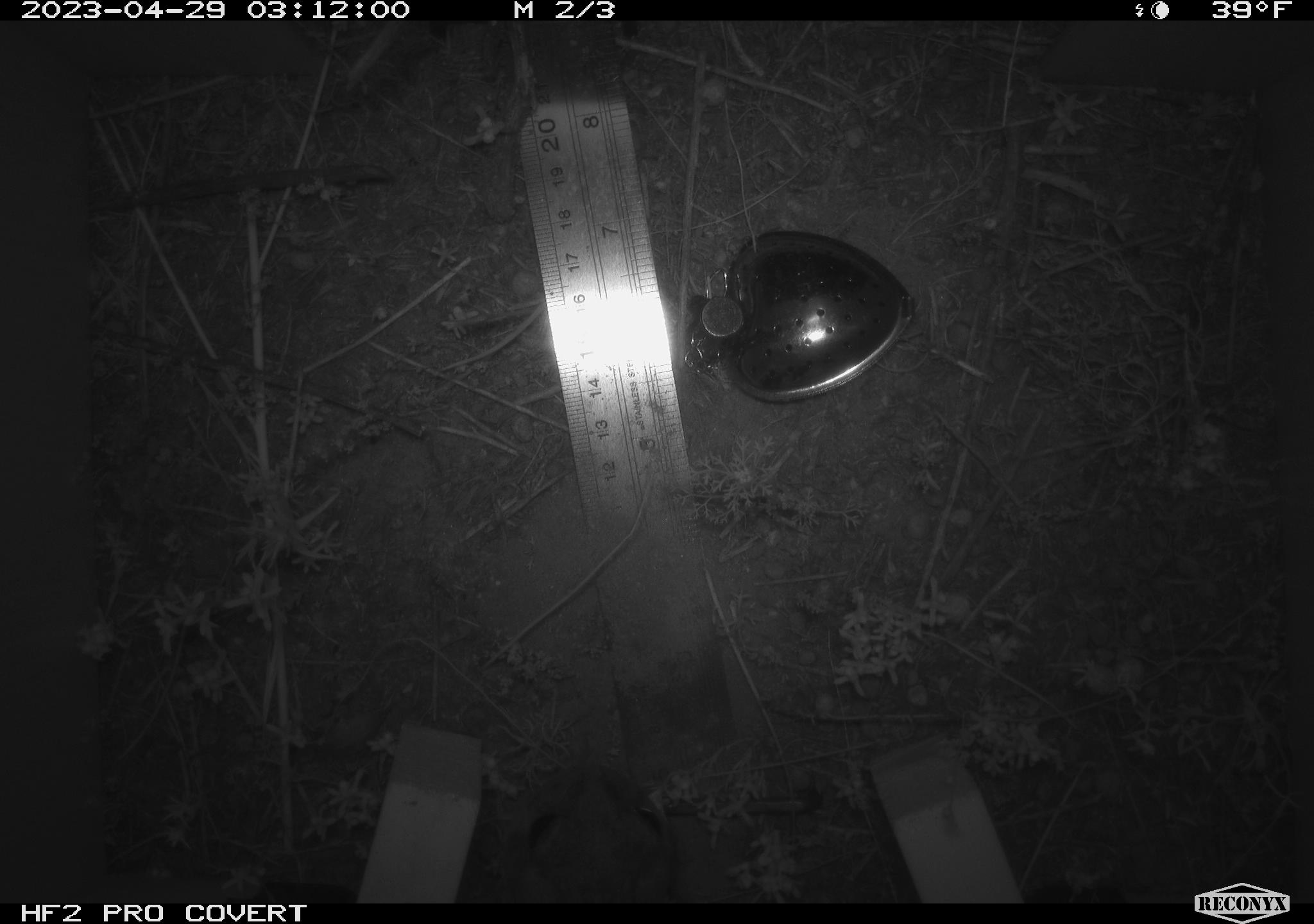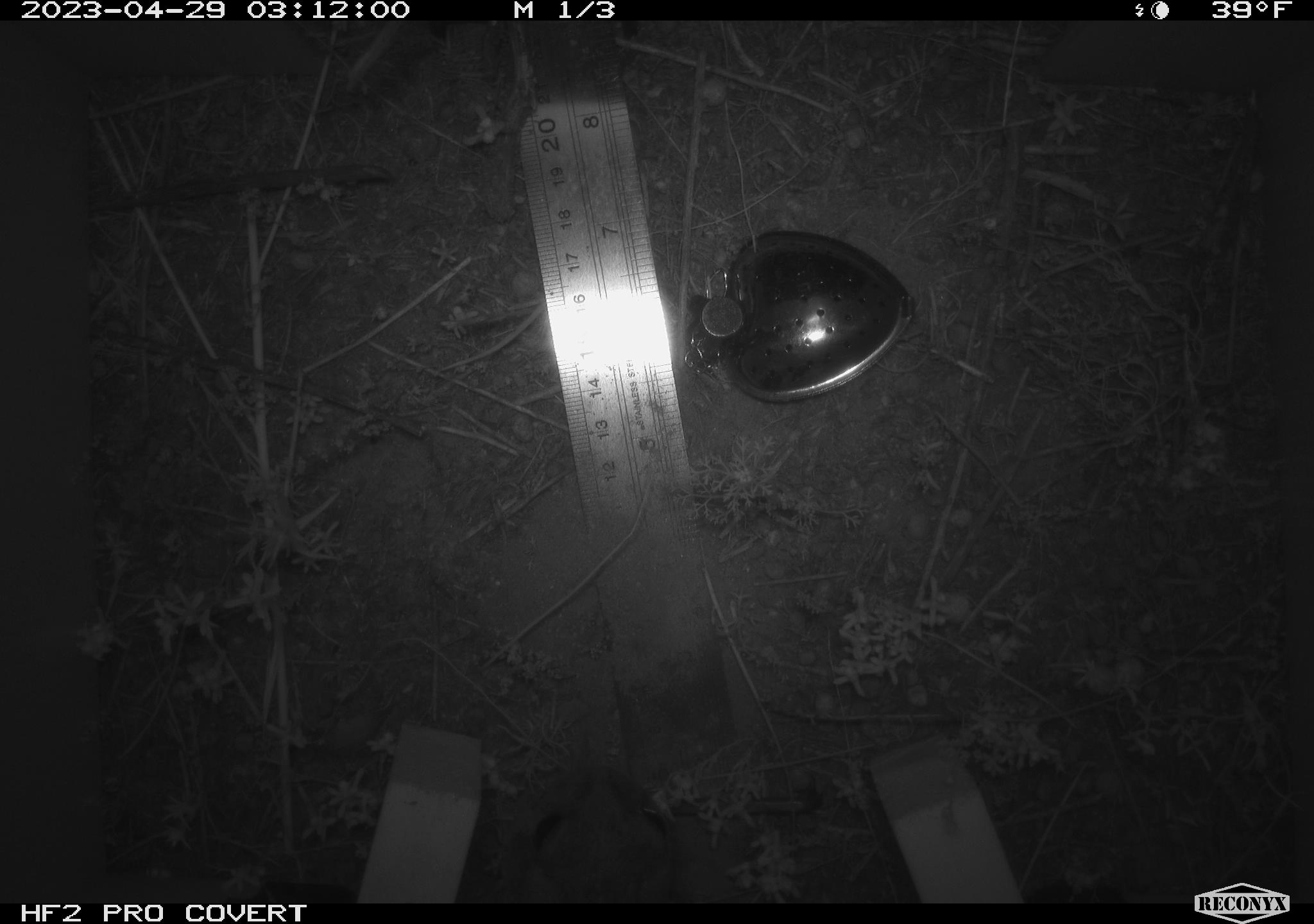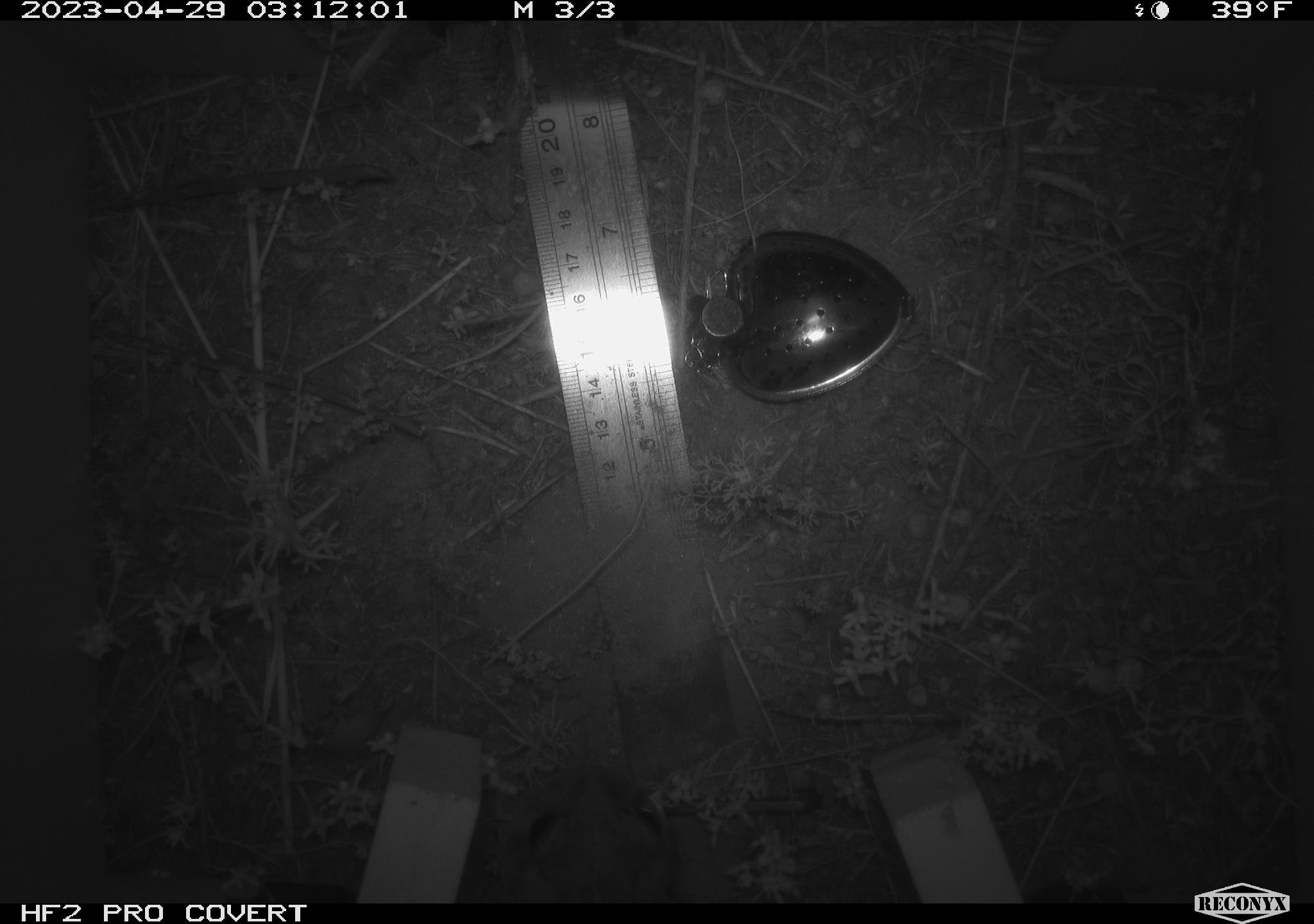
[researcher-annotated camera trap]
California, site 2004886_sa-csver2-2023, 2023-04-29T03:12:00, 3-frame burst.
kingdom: Animalia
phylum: Chordata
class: Amphibia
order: Anura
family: Bufonidae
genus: Anaxyrus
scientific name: Anaxyrus boreas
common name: western toad